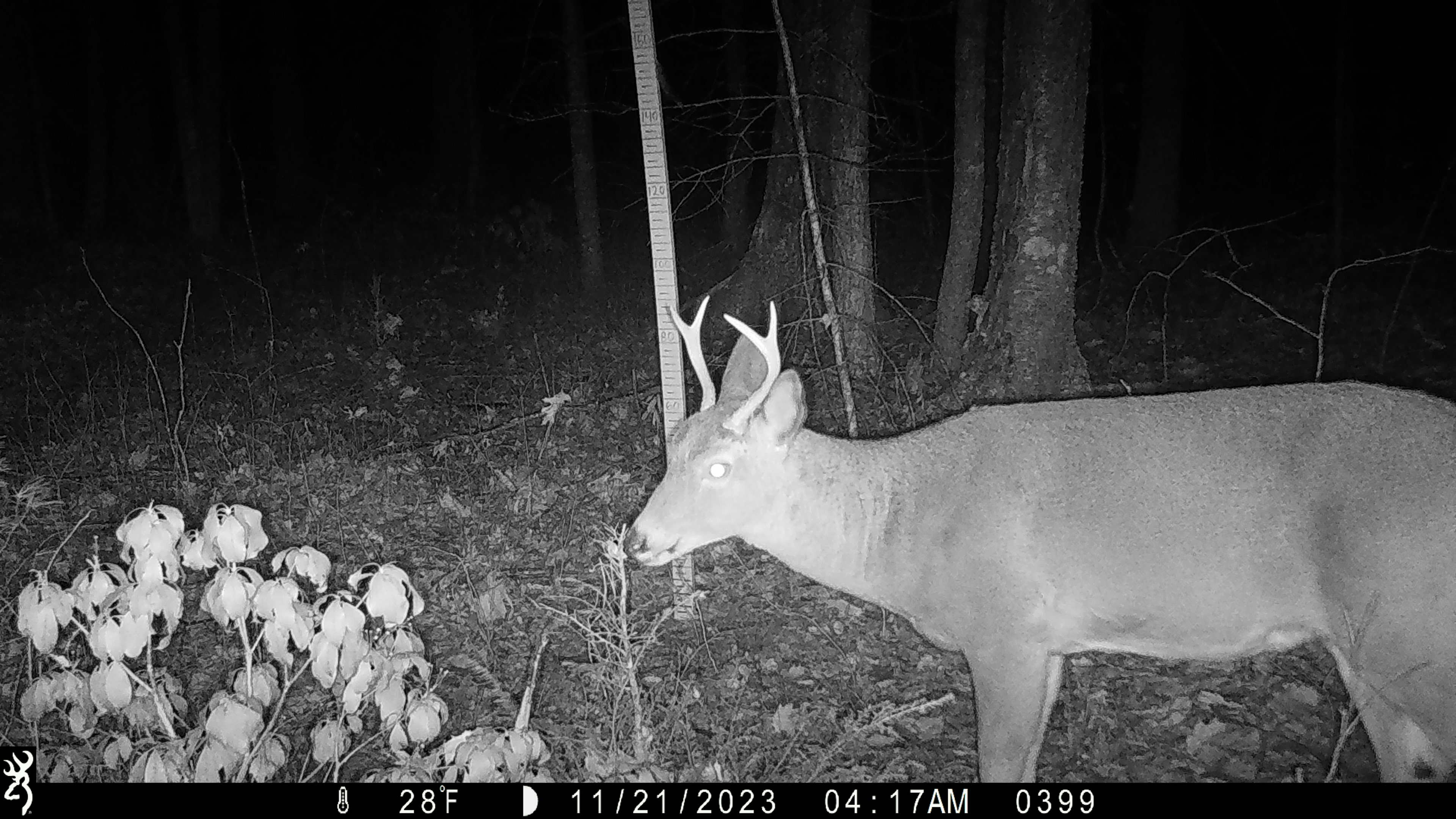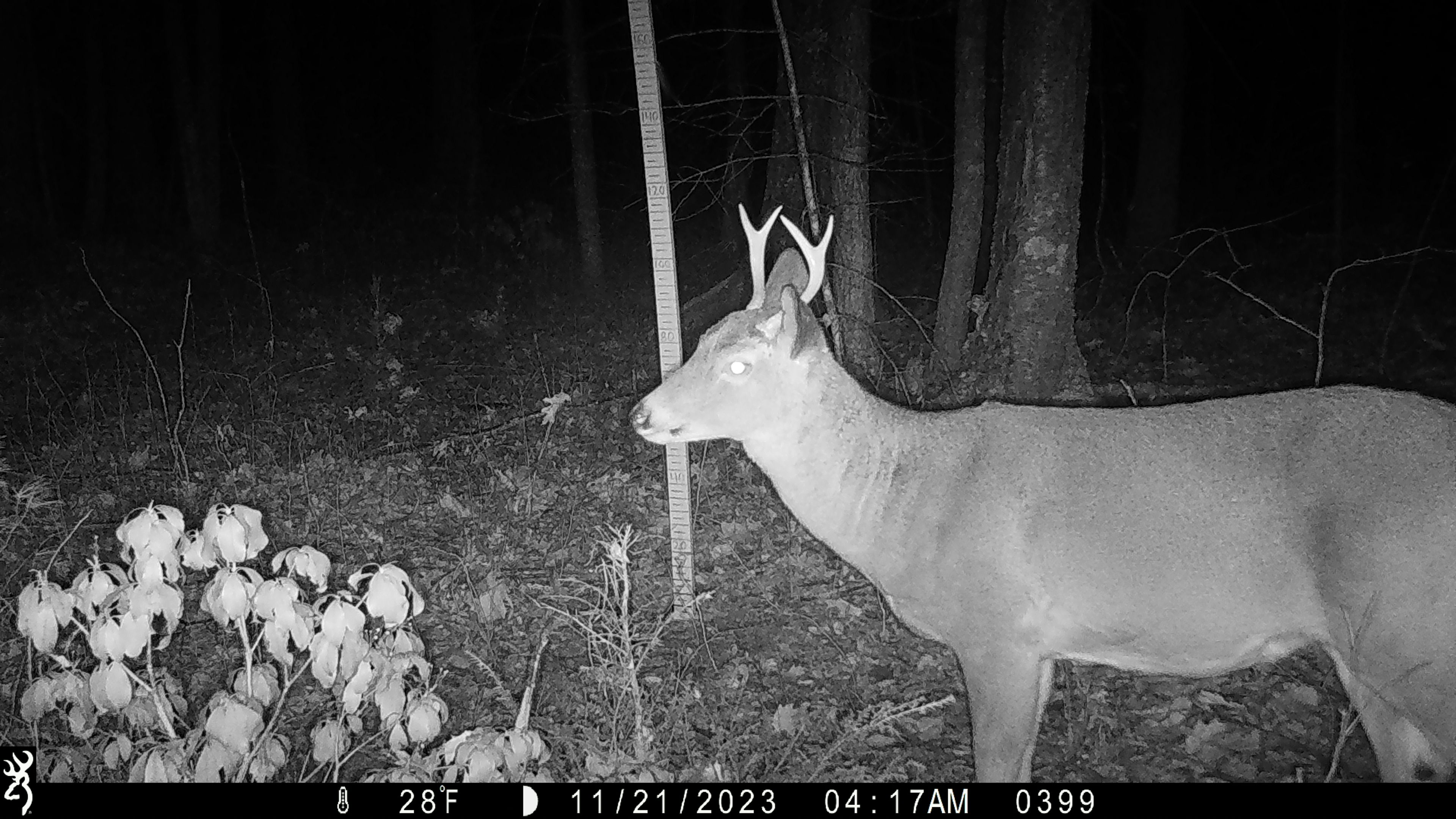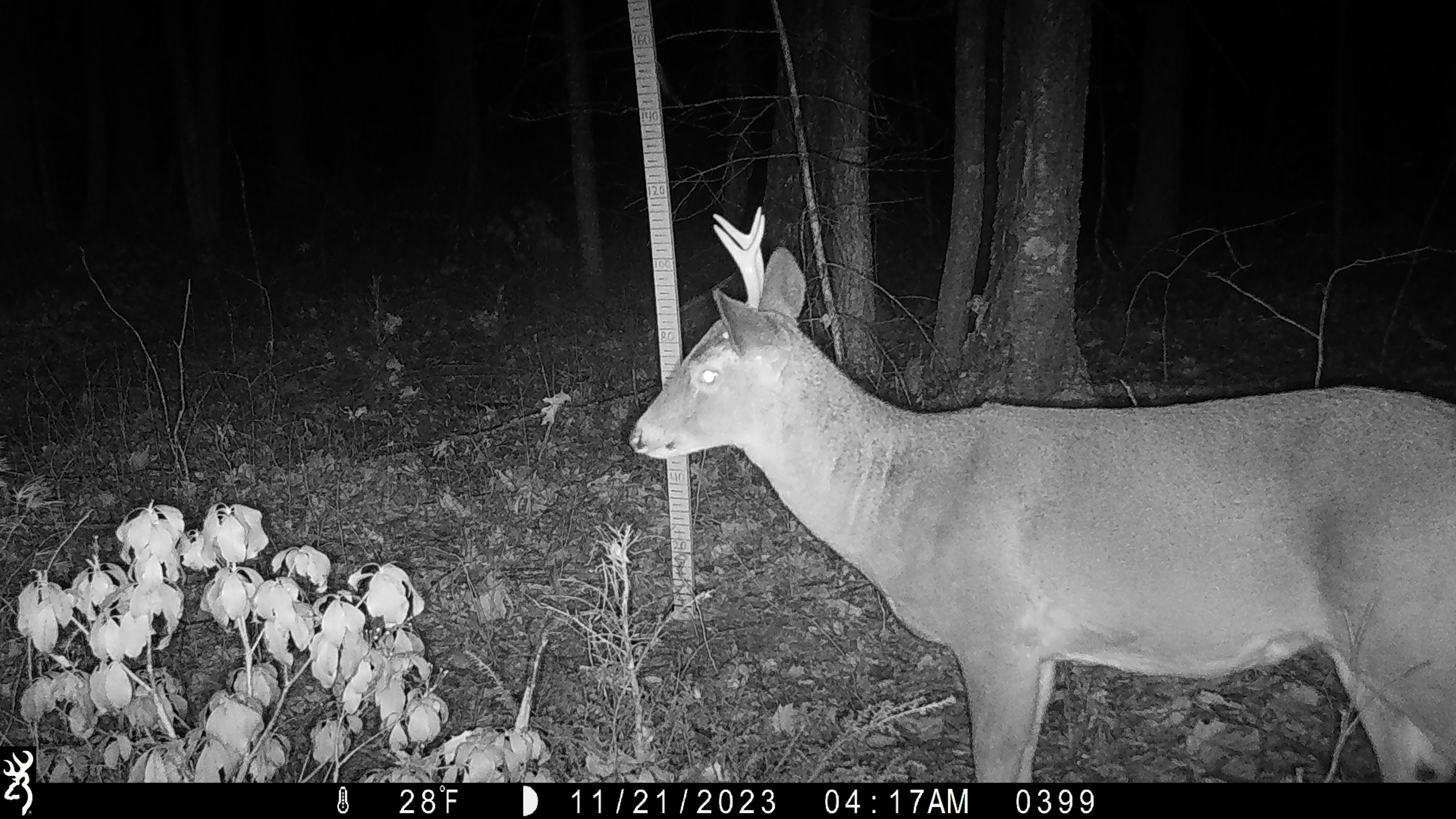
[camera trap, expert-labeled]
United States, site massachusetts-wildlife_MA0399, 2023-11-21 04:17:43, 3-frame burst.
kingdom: Animalia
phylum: Chordata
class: Mammalia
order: Artiodactyla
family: Cervidae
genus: Odocoileus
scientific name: Odocoileus virginianus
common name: white-tailed deer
White-tailed deer (Odocoileus virginianus).